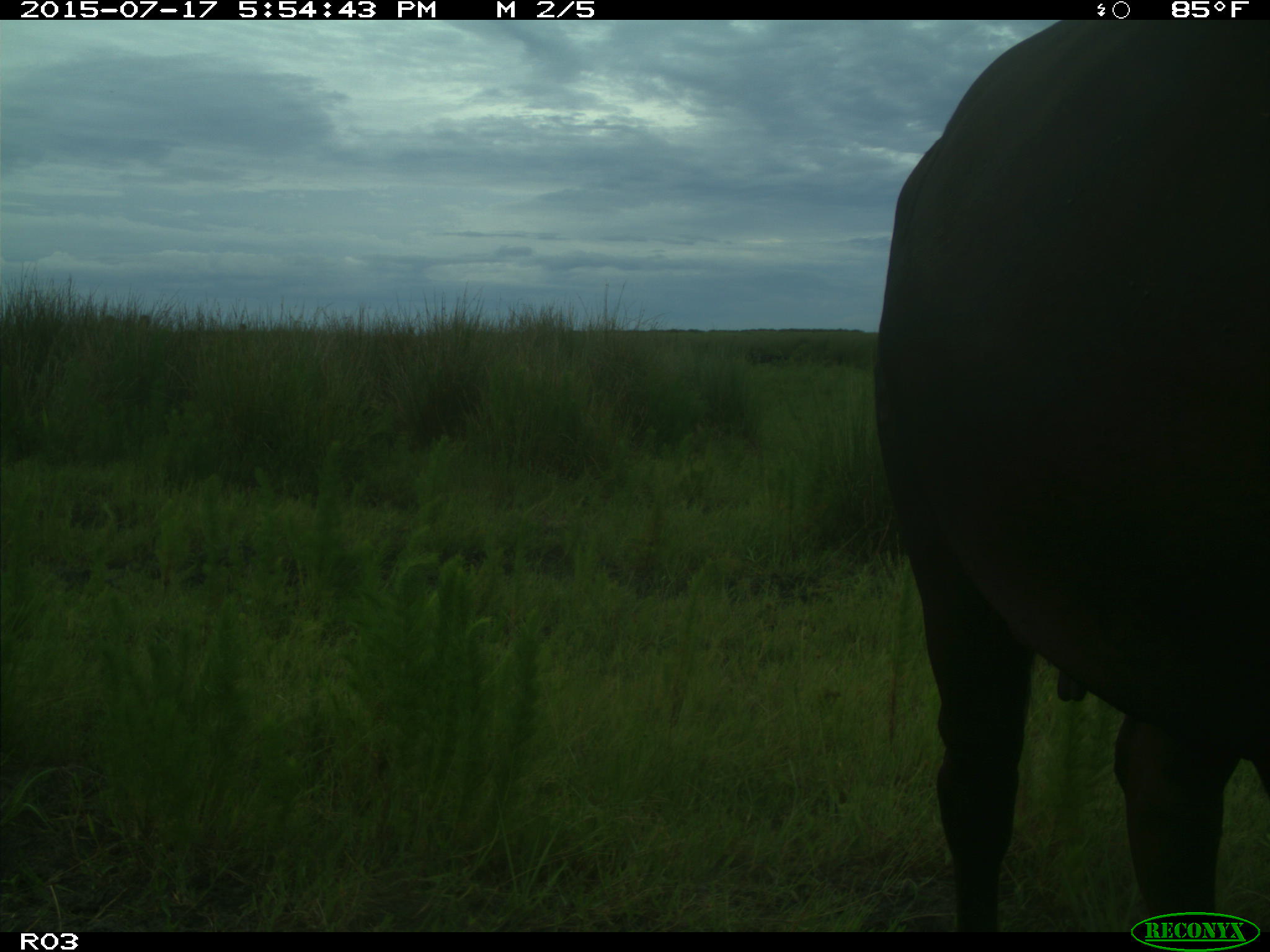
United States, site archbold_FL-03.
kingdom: Animalia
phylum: Chordata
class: Mammalia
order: Artiodactyla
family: Bovidae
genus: Bos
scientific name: Bos taurus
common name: domestic cow